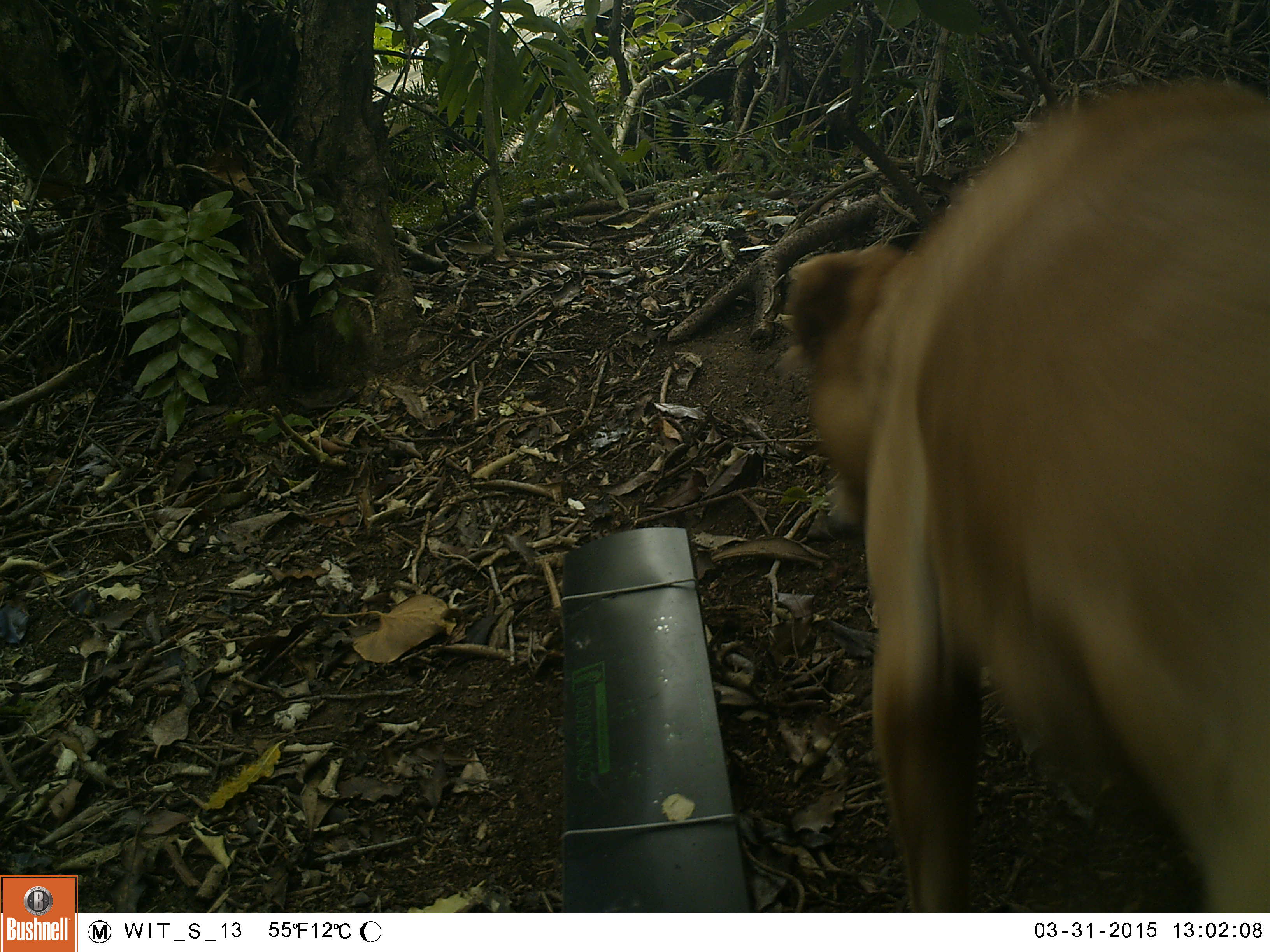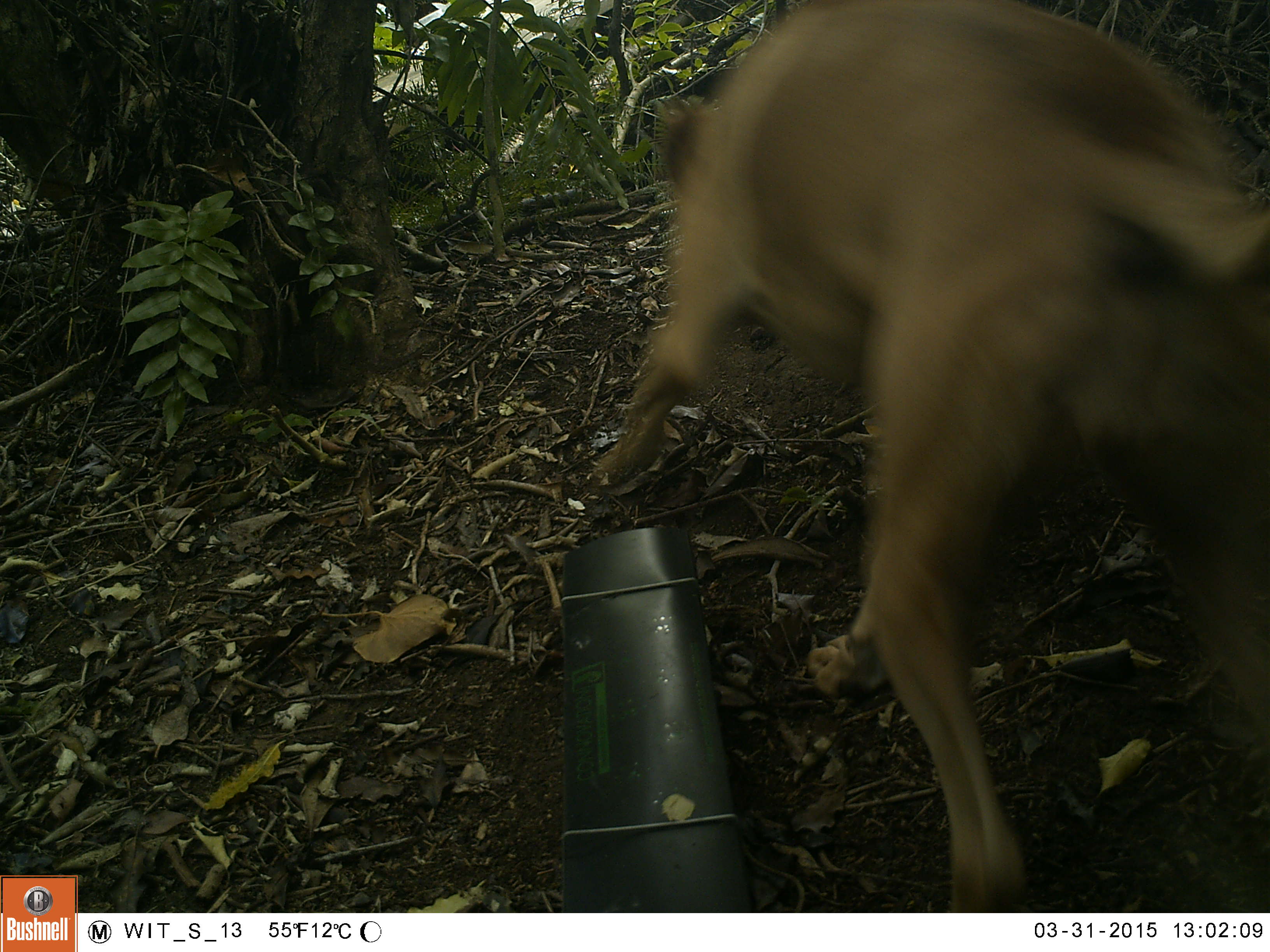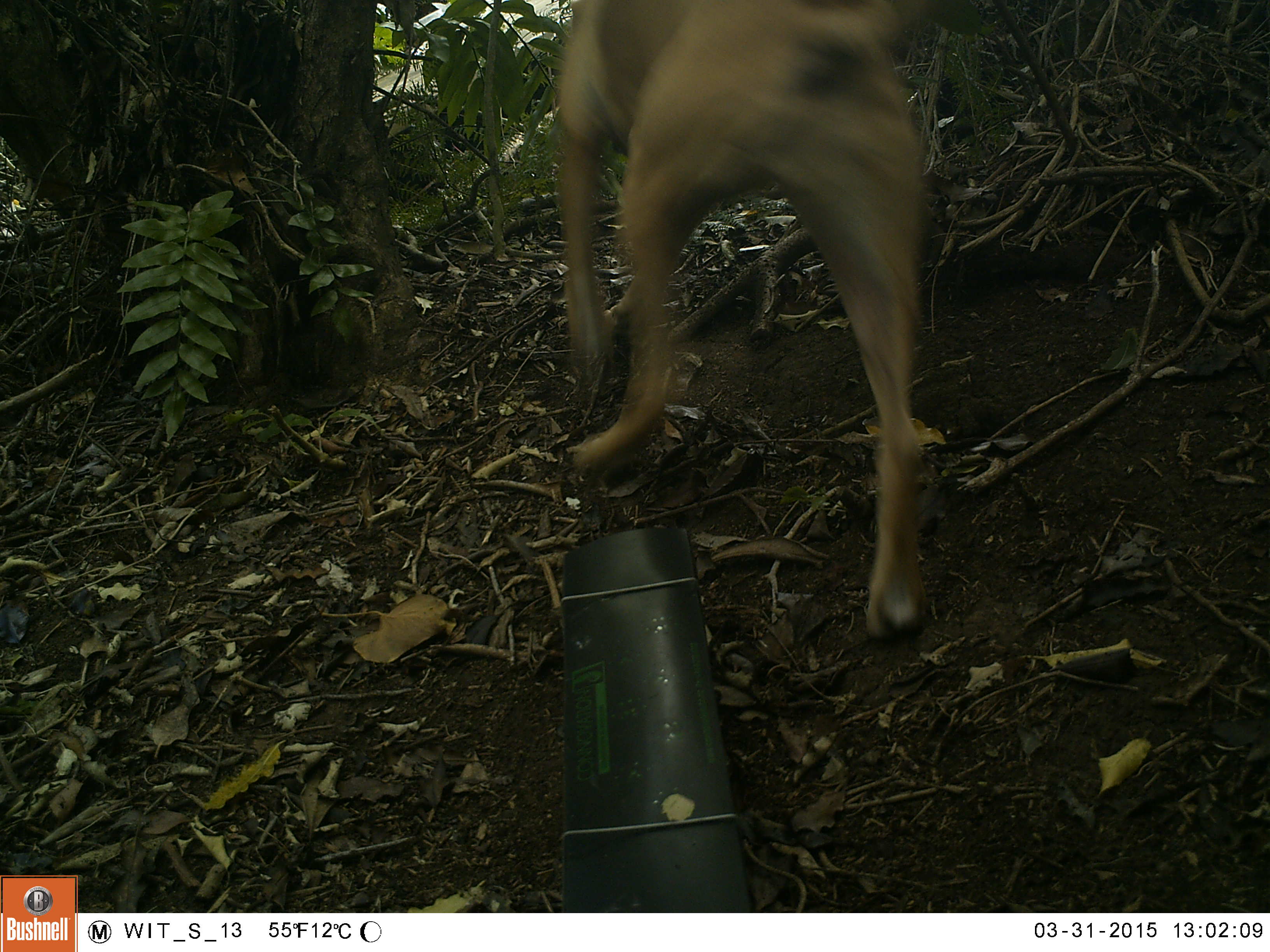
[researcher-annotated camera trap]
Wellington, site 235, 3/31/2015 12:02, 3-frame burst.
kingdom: Animalia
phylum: Chordata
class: Mammalia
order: Carnivora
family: Canidae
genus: Canis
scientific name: Canis familiaris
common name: dog